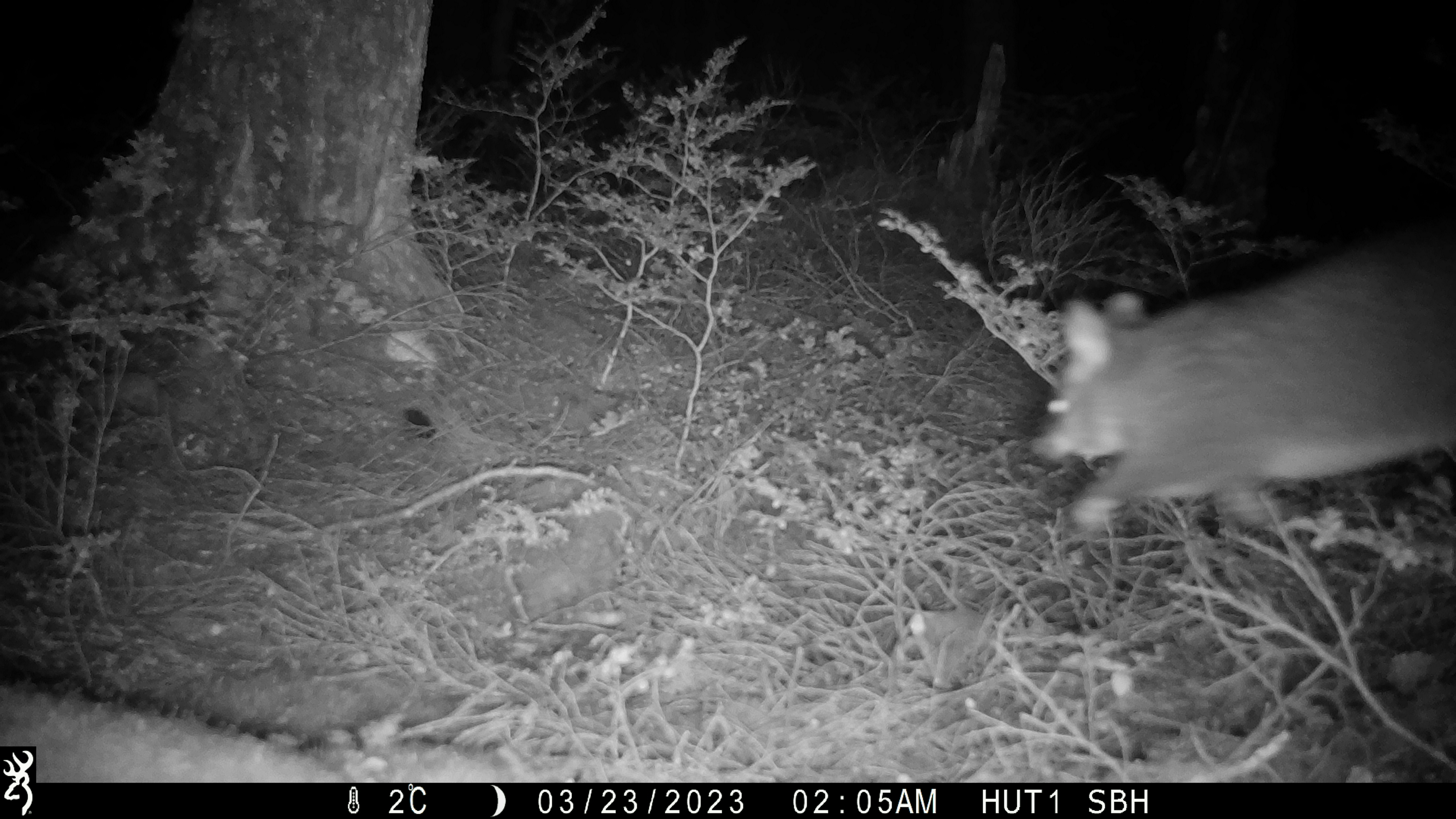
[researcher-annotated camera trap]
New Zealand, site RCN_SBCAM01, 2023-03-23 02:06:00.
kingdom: Animalia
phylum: Chordata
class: Mammalia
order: Diprotodontia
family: Phalangeridae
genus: Trichosurus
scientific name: Trichosurus vulpecula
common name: common brushtail possum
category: possum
Possum (common brushtail possum) (Trichosurus vulpecula).